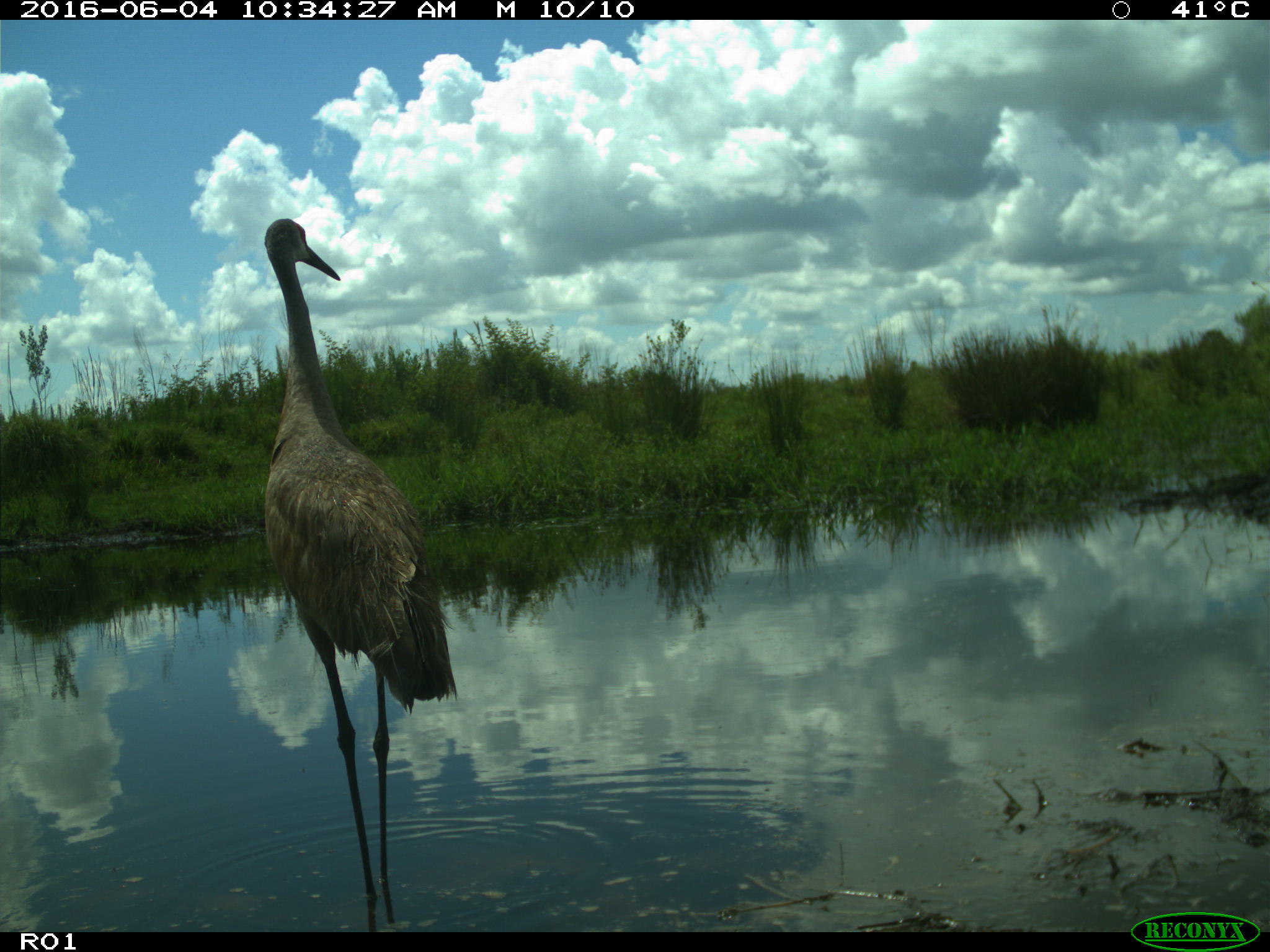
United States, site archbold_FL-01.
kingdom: Animalia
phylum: Chordata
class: Aves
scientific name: Aves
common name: birds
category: unidentified bird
Unidentified bird (birds) (Aves).